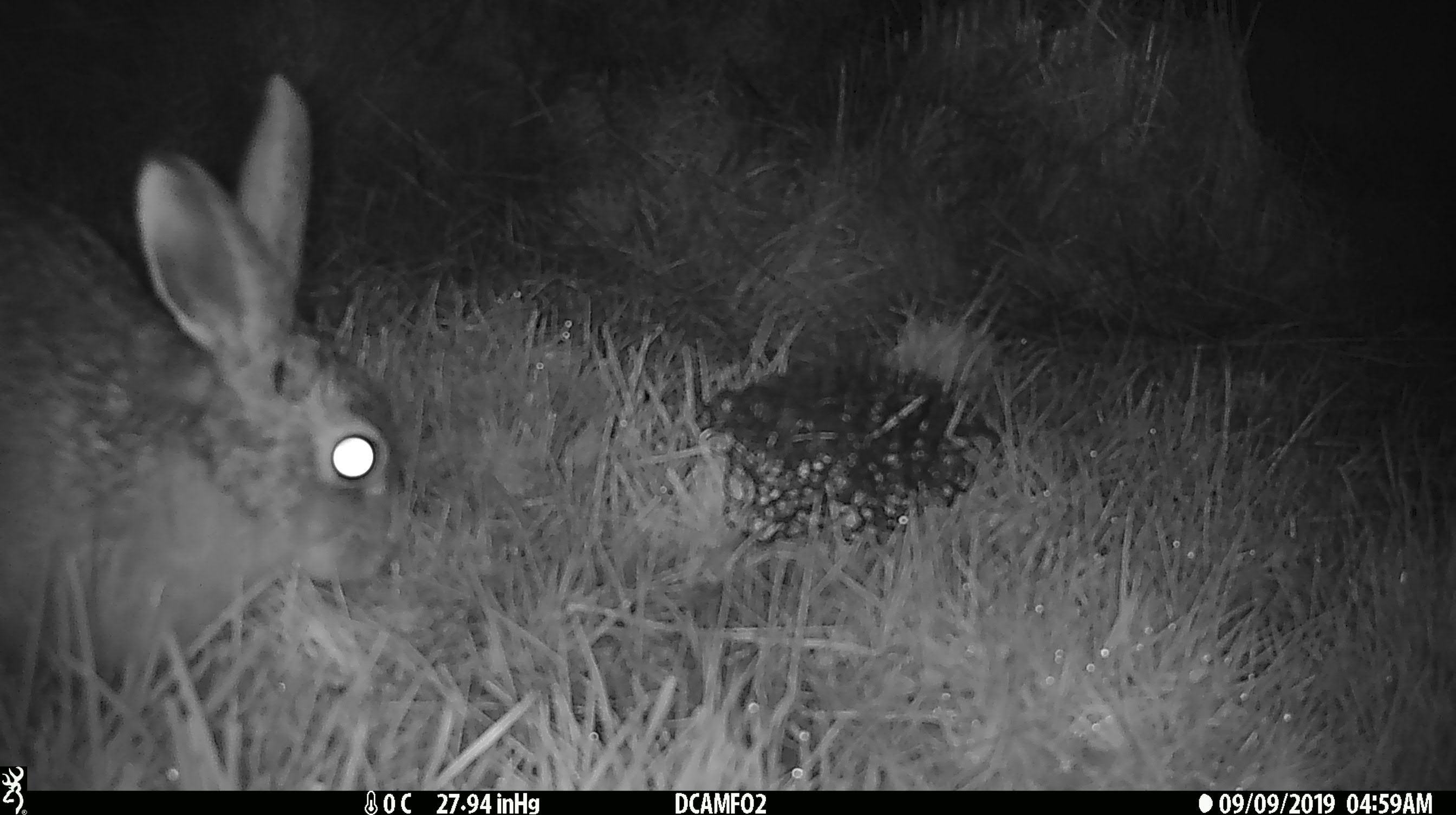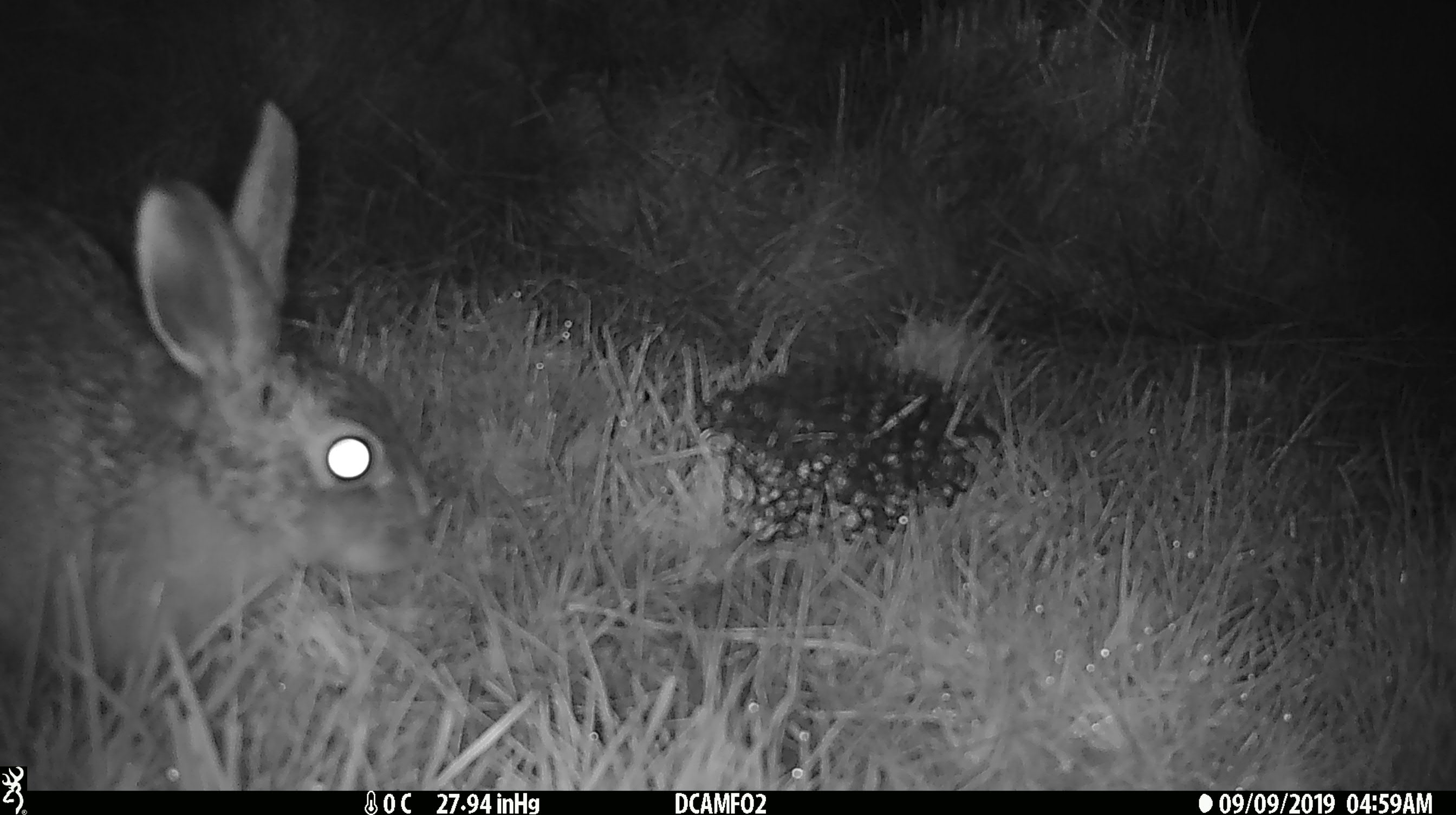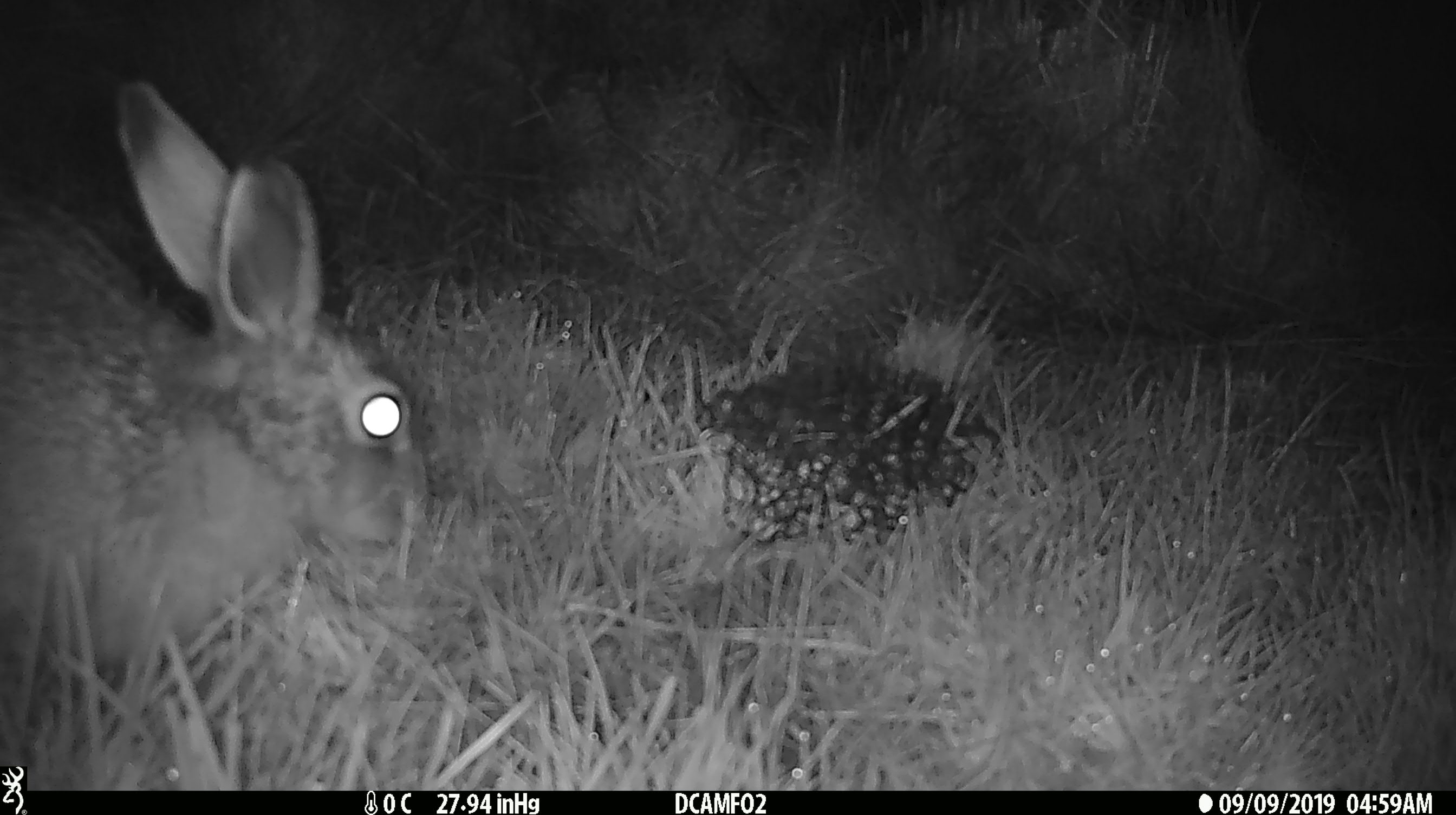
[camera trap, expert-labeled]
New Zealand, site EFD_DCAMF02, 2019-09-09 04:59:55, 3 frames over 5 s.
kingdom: Animalia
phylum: Chordata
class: Mammalia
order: Lagomorpha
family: Leporidae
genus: Lepus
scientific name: Lepus europaeus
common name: brown hare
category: hare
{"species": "hare (brown hare) (Lepus europaeus)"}